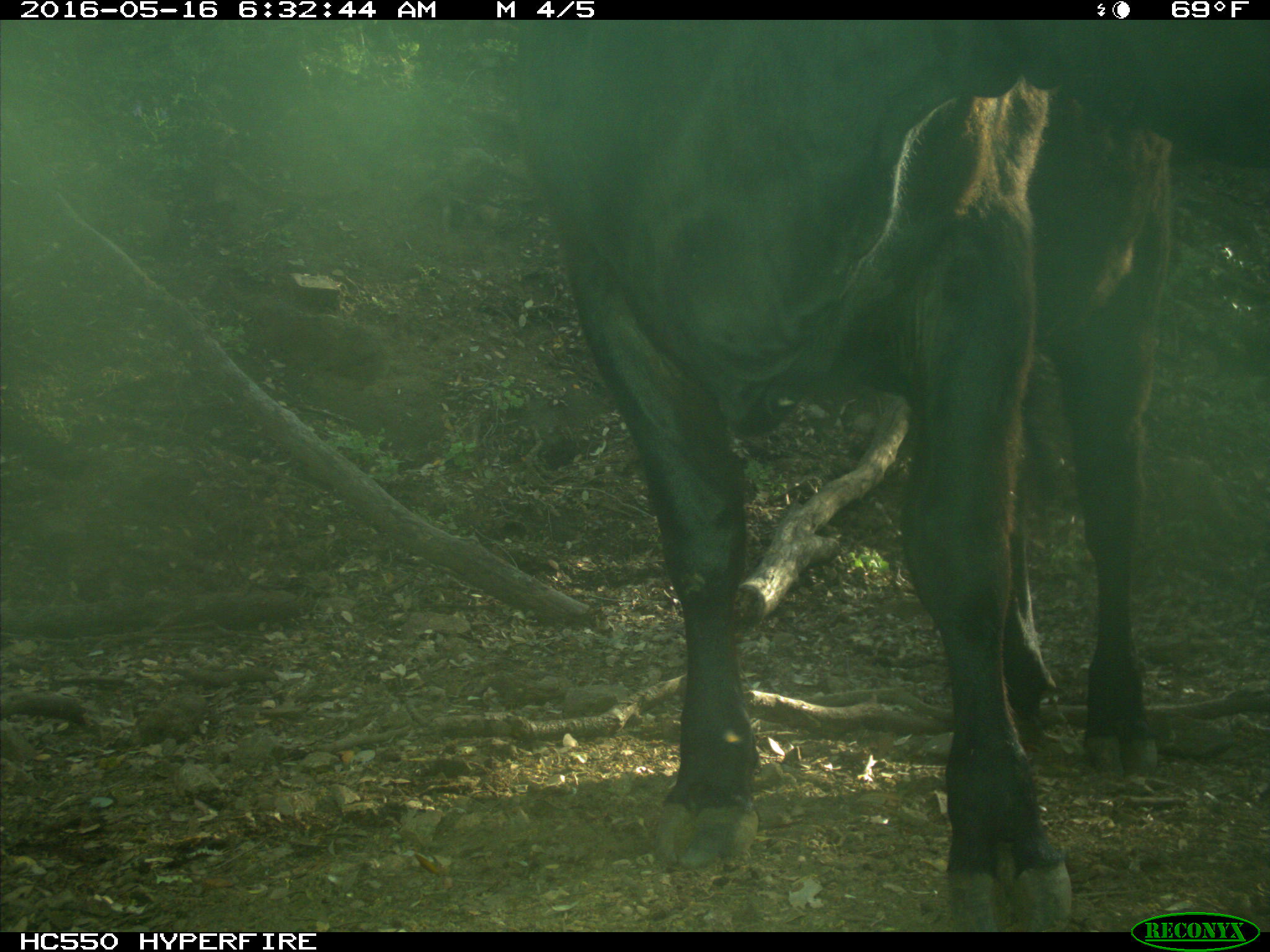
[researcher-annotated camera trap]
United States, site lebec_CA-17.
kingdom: Animalia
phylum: Chordata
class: Mammalia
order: Artiodactyla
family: Bovidae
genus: Bos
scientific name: Bos taurus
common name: domestic cow